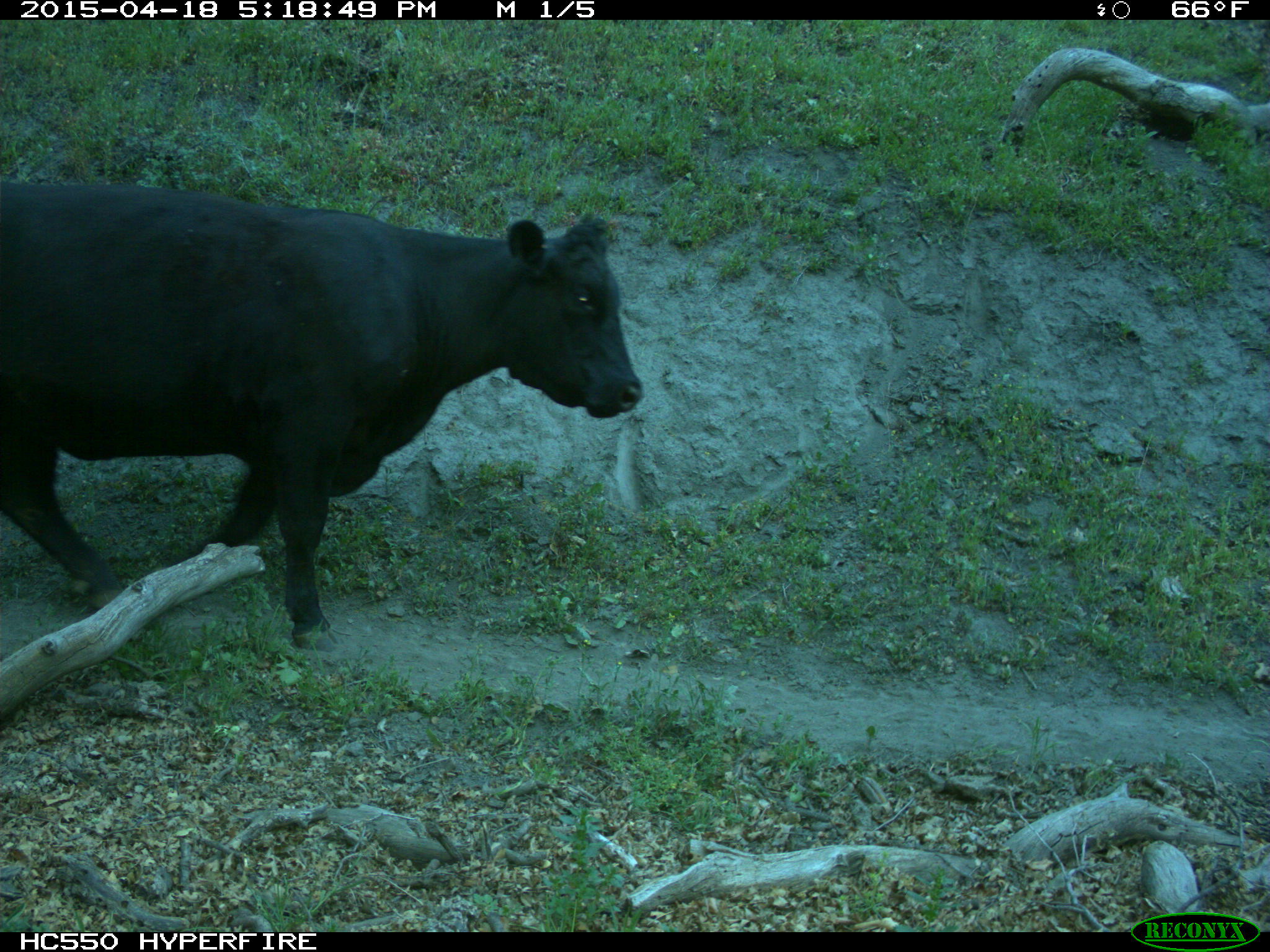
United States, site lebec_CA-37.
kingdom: Animalia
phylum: Chordata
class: Mammalia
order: Artiodactyla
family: Bovidae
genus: Bos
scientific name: Bos taurus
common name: domestic cow